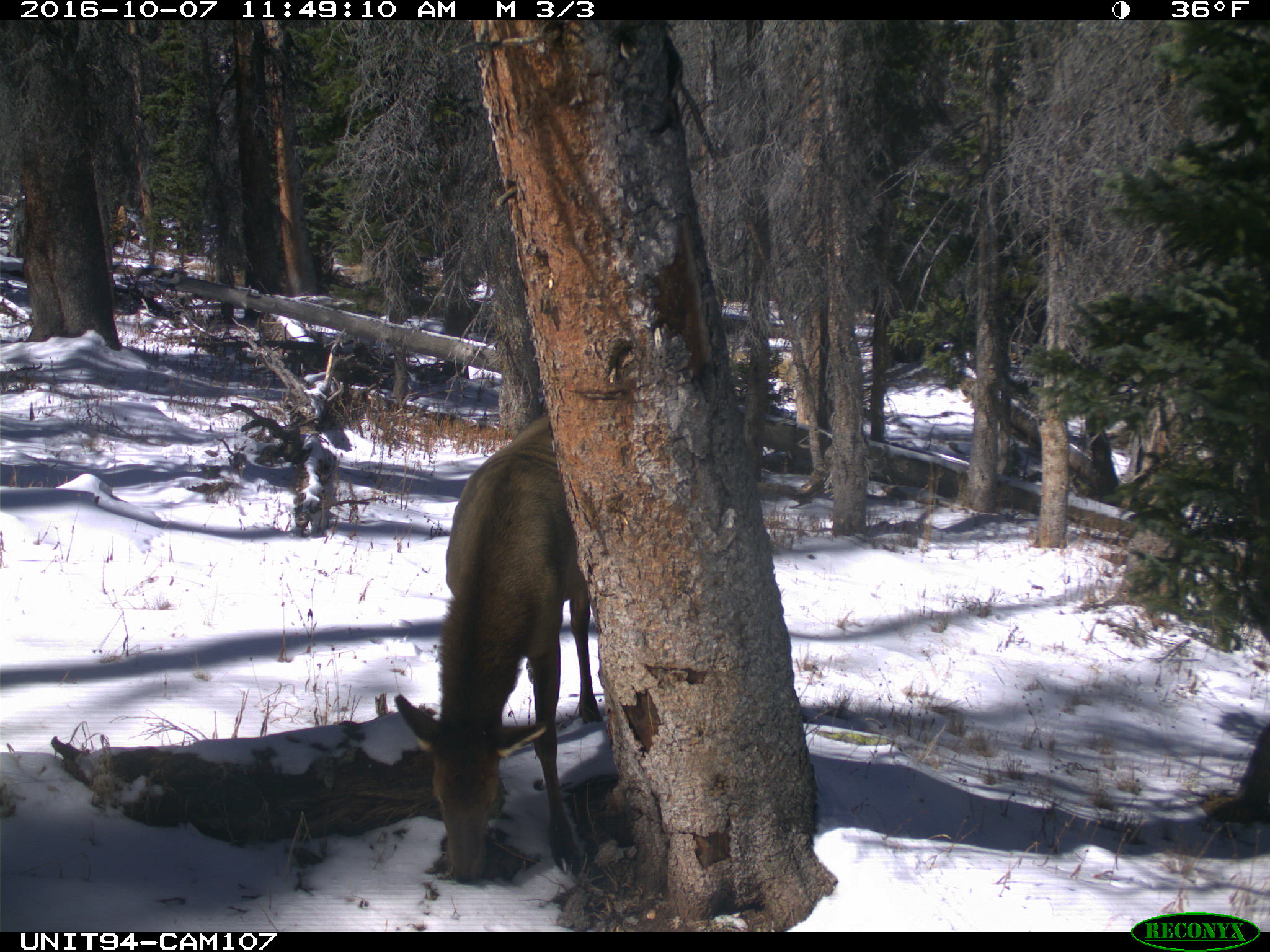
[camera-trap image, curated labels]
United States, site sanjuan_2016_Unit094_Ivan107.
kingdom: Animalia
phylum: Chordata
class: Mammalia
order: Artiodactyla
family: Cervidae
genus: Cervus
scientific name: Cervus elaphus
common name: red deer